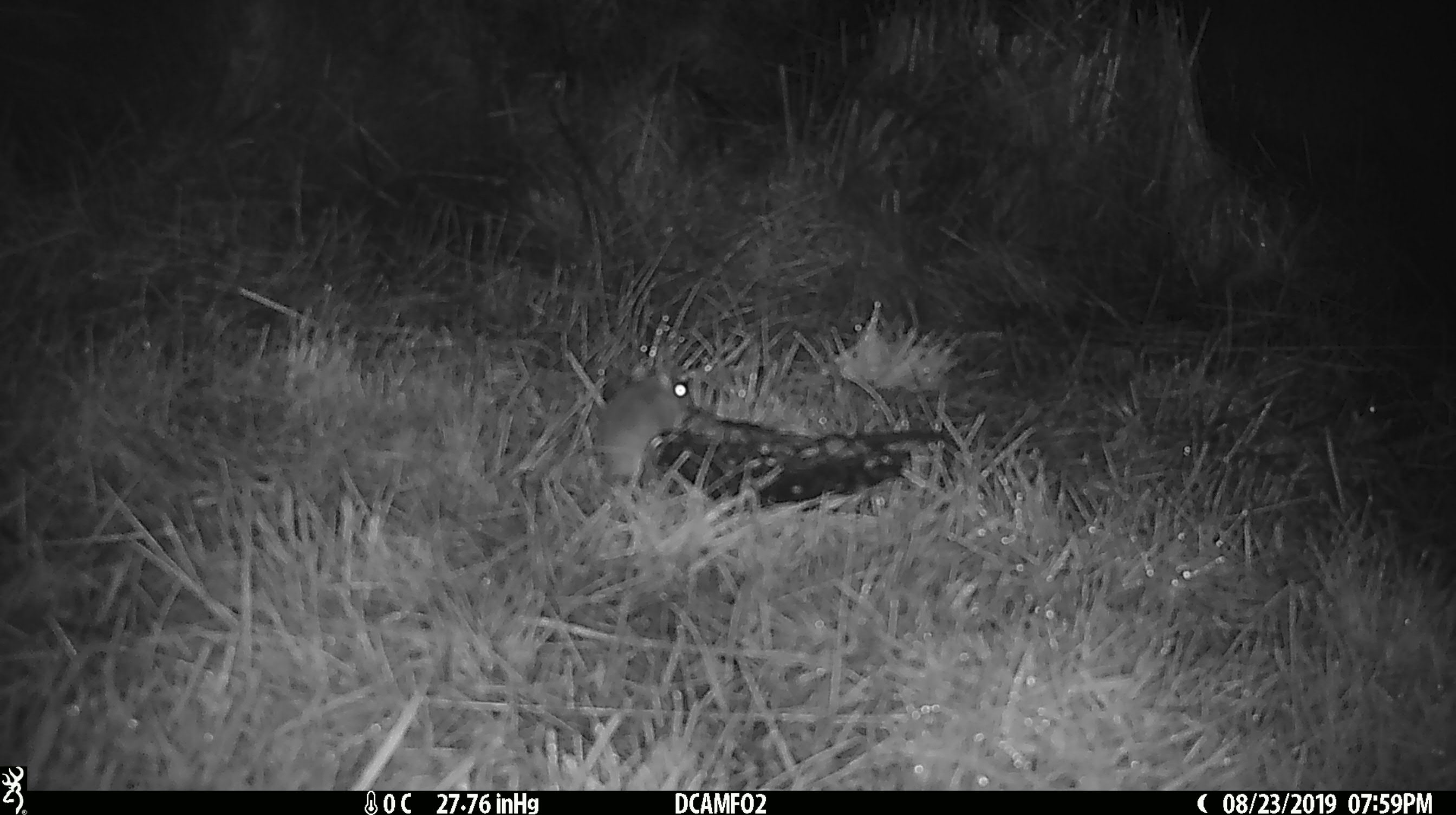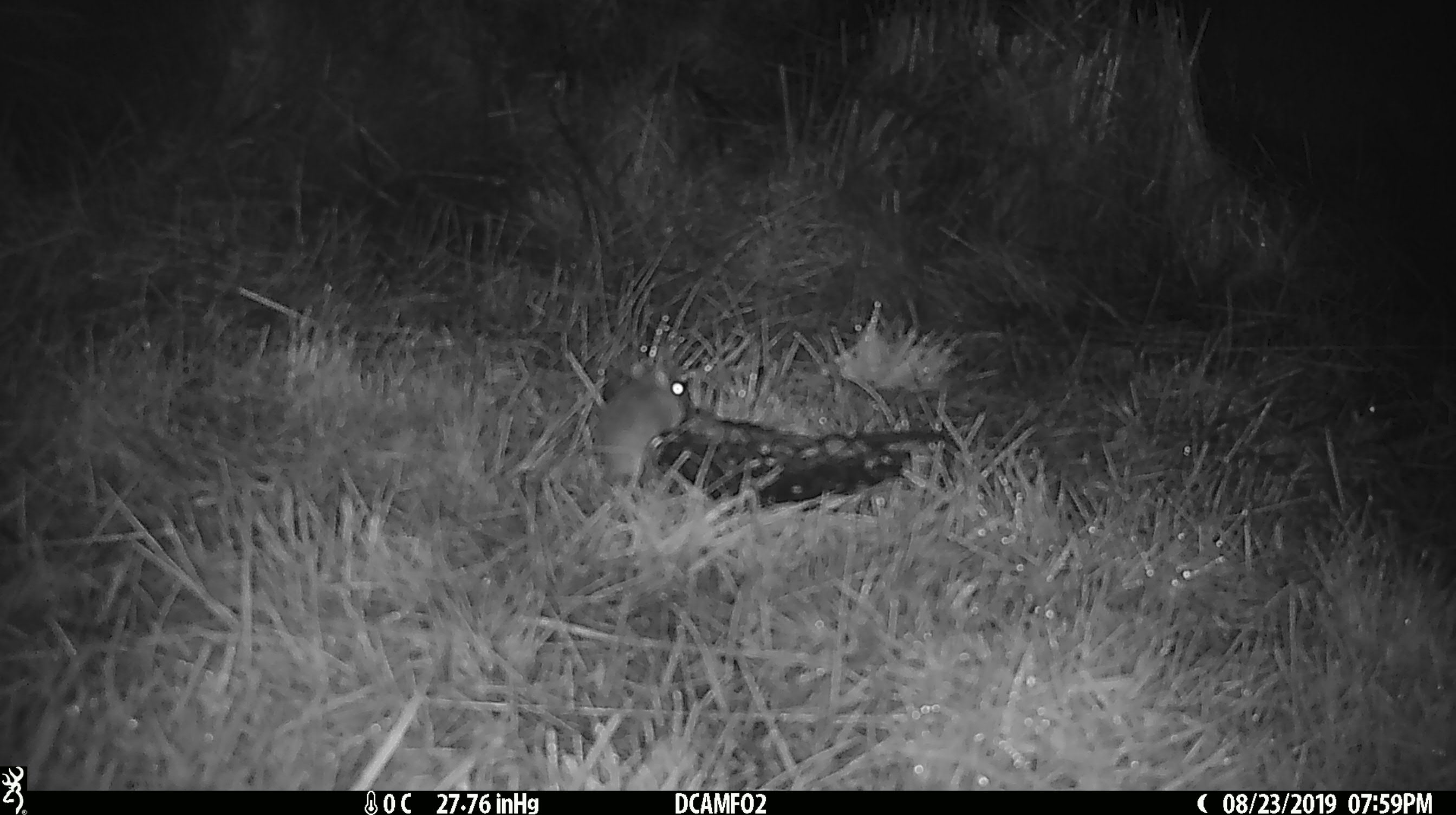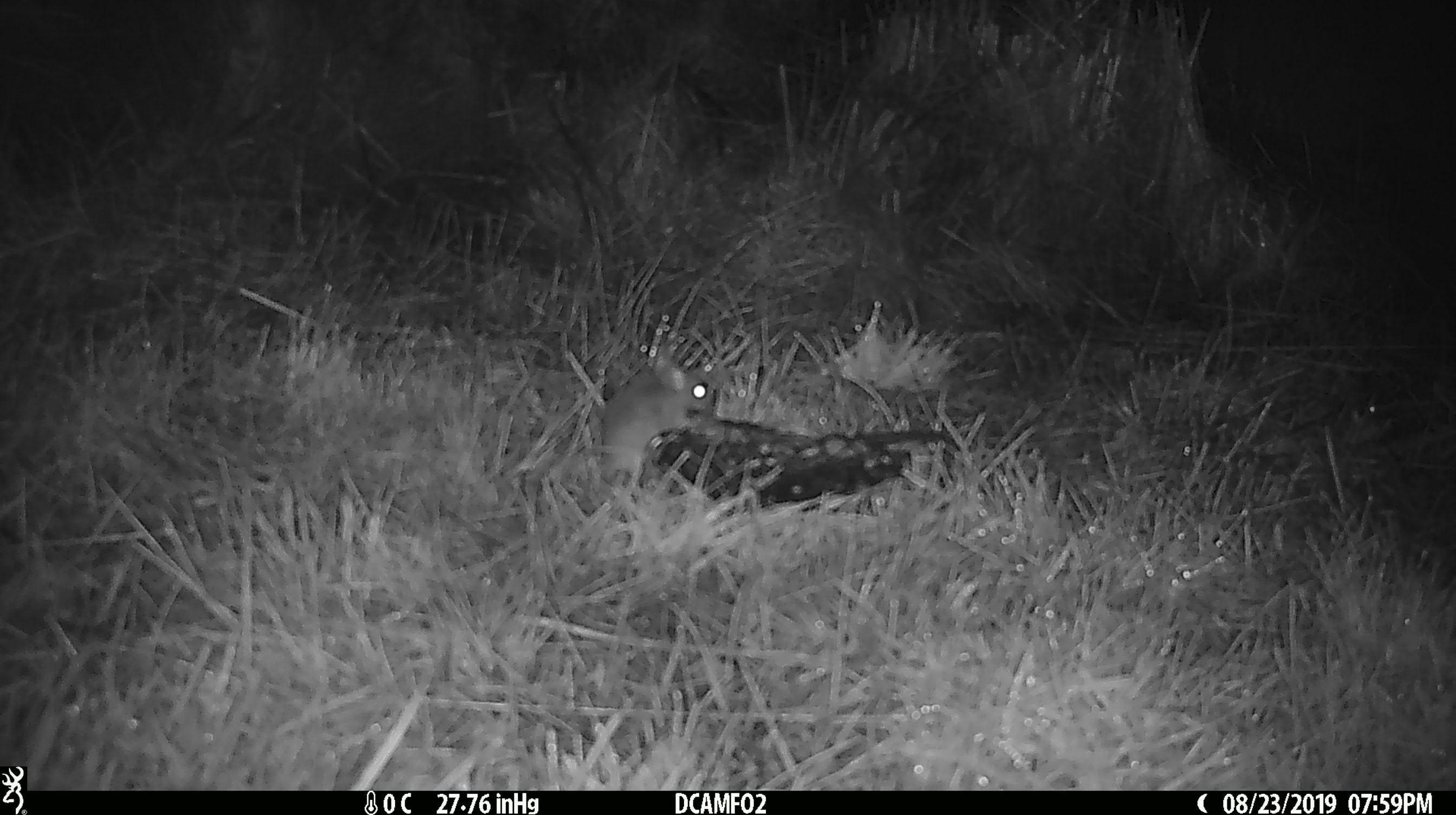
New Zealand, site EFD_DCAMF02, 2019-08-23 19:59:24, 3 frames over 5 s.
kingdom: Animalia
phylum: Chordata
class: Mammalia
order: Rodentia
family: Muridae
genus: Mus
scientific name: Mus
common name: mouse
Mouse (Mus).